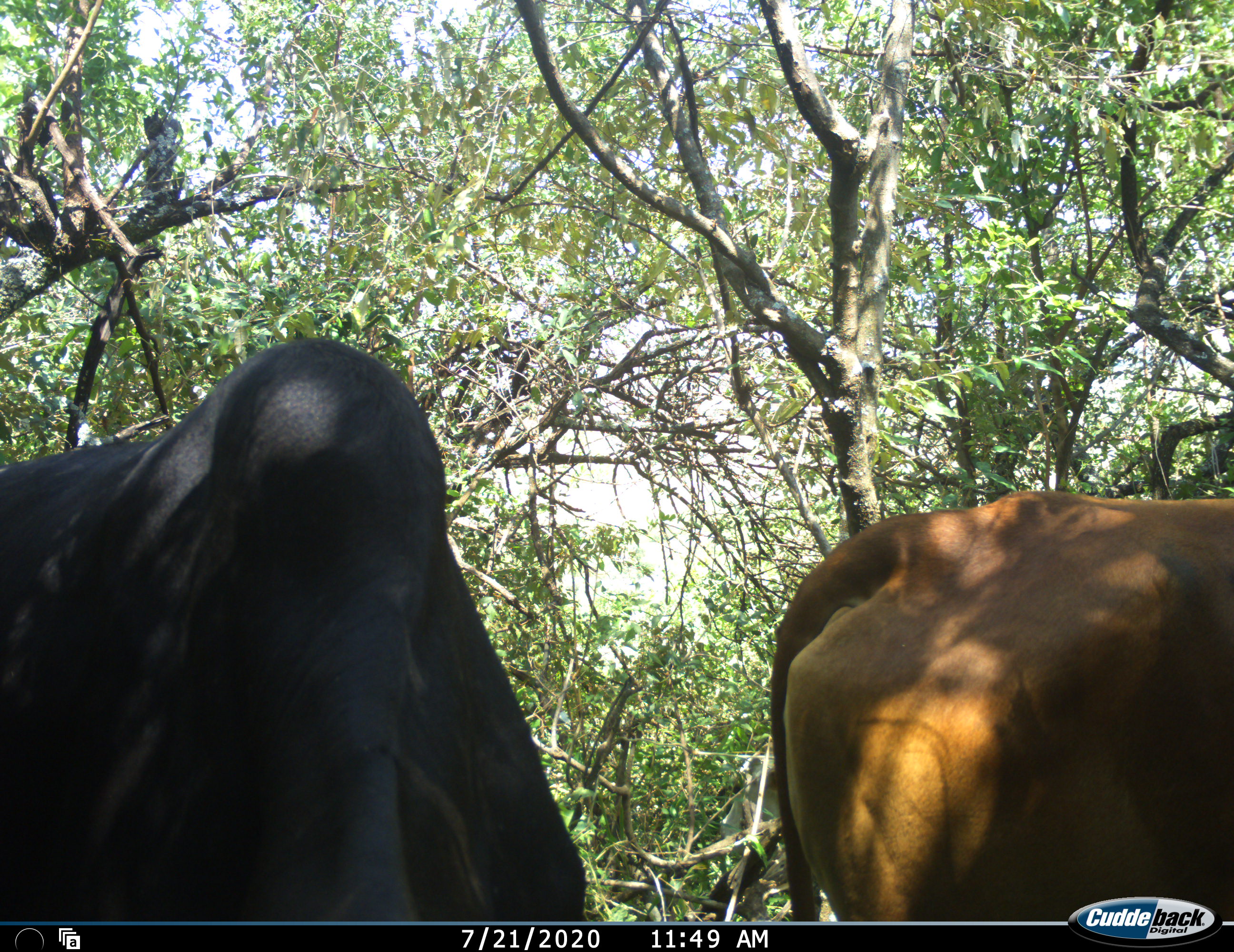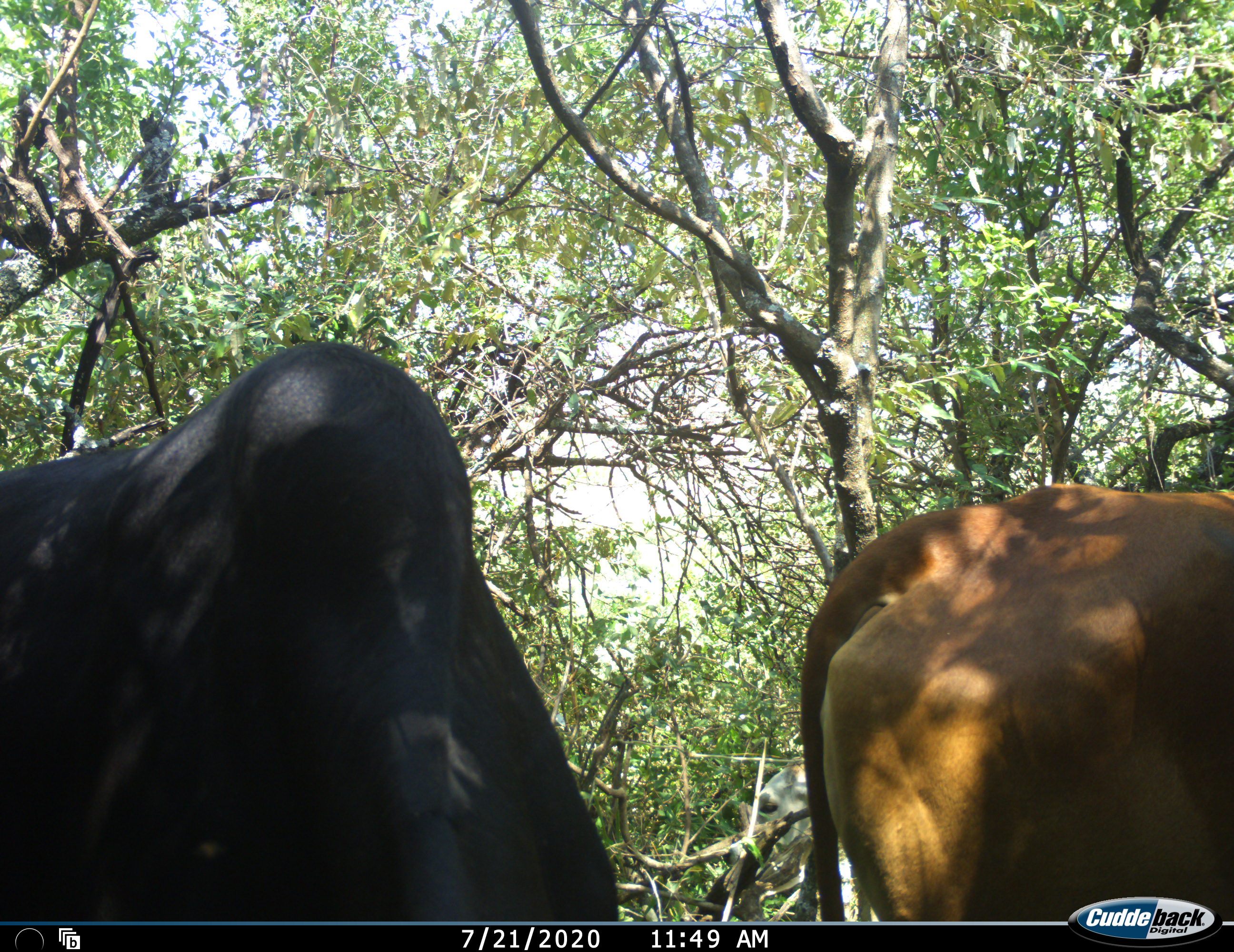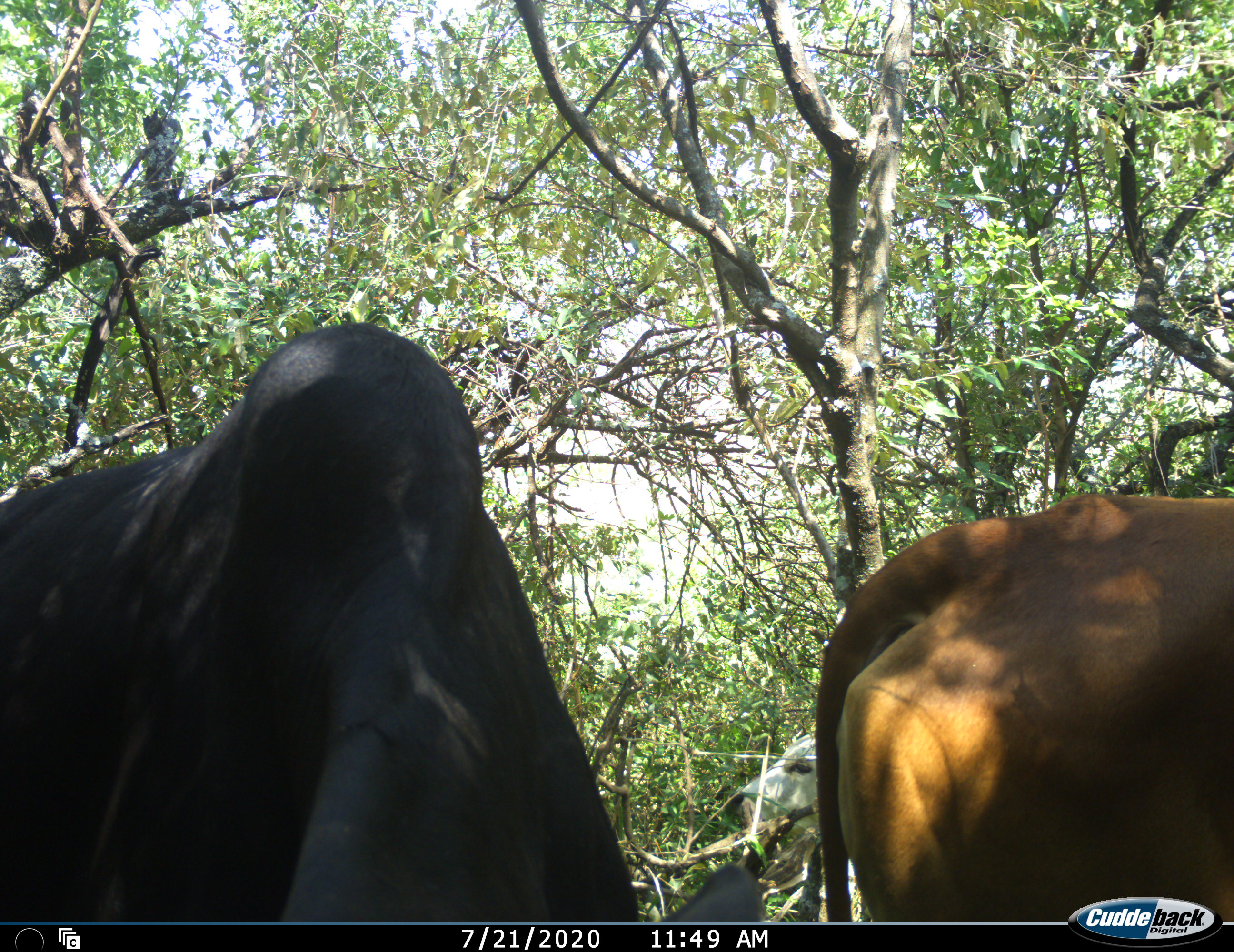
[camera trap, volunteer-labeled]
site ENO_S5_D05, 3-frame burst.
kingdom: Animalia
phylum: Chordata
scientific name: Vertebrata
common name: domestic animal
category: domesticanimal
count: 2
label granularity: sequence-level